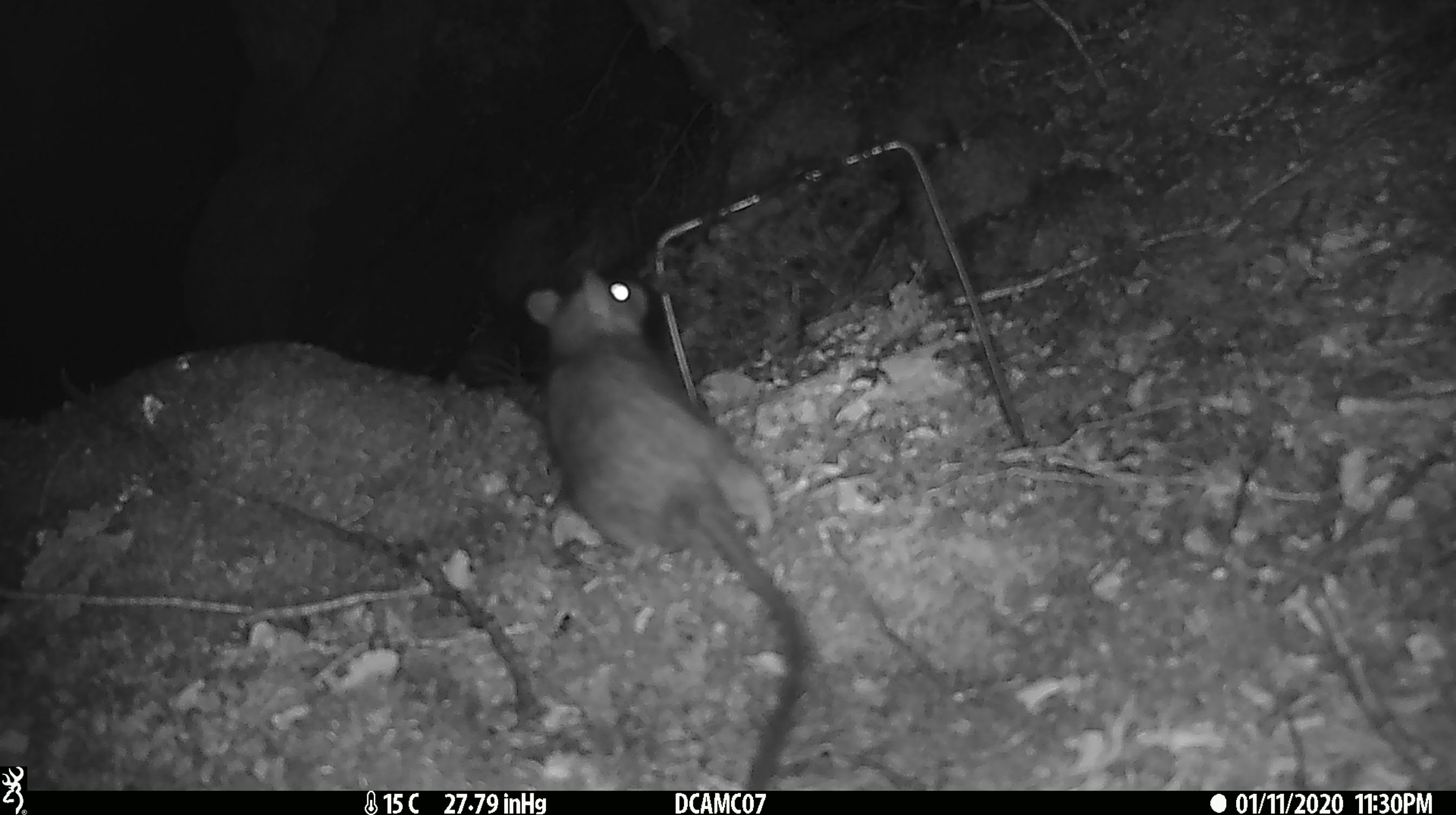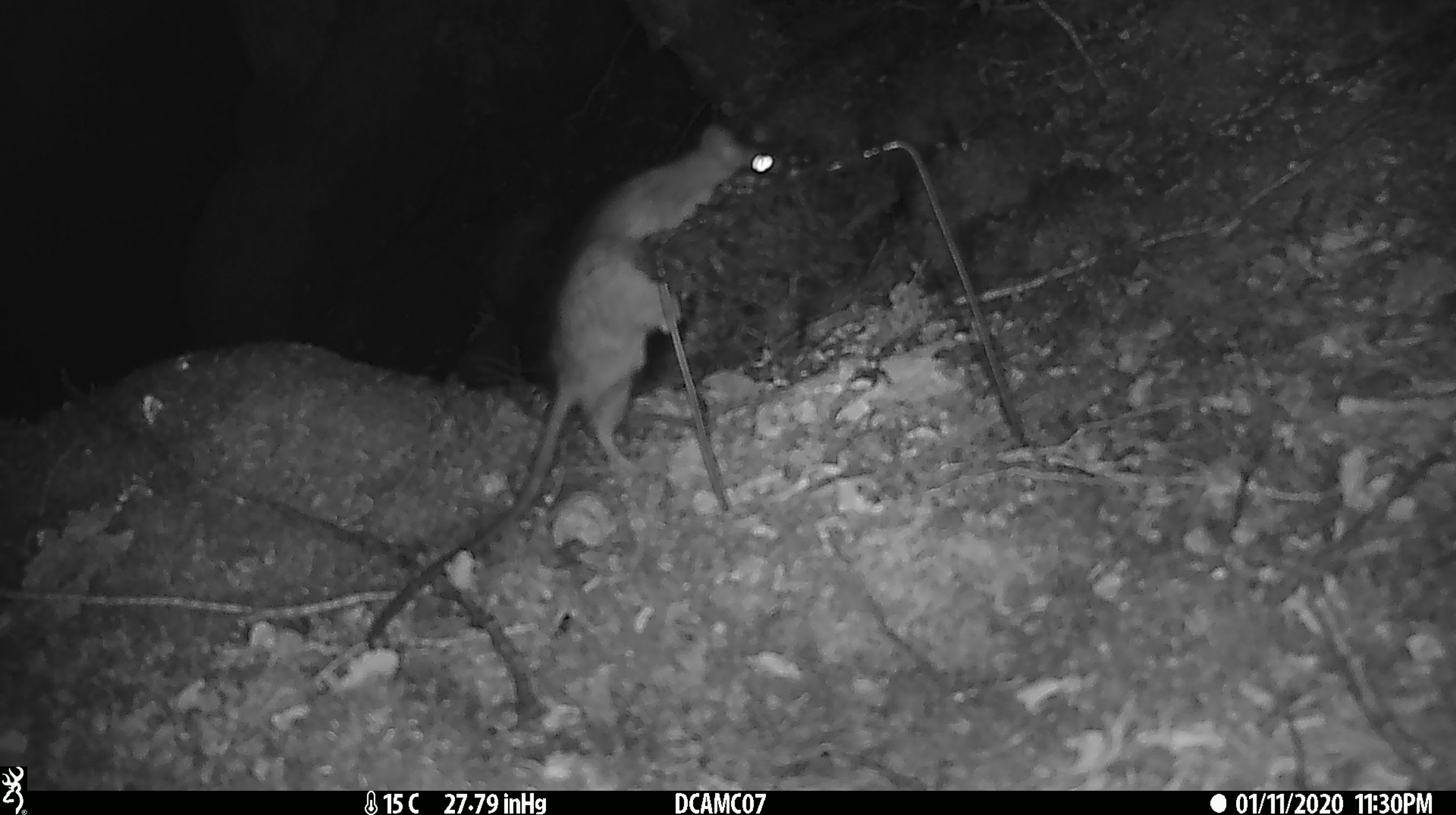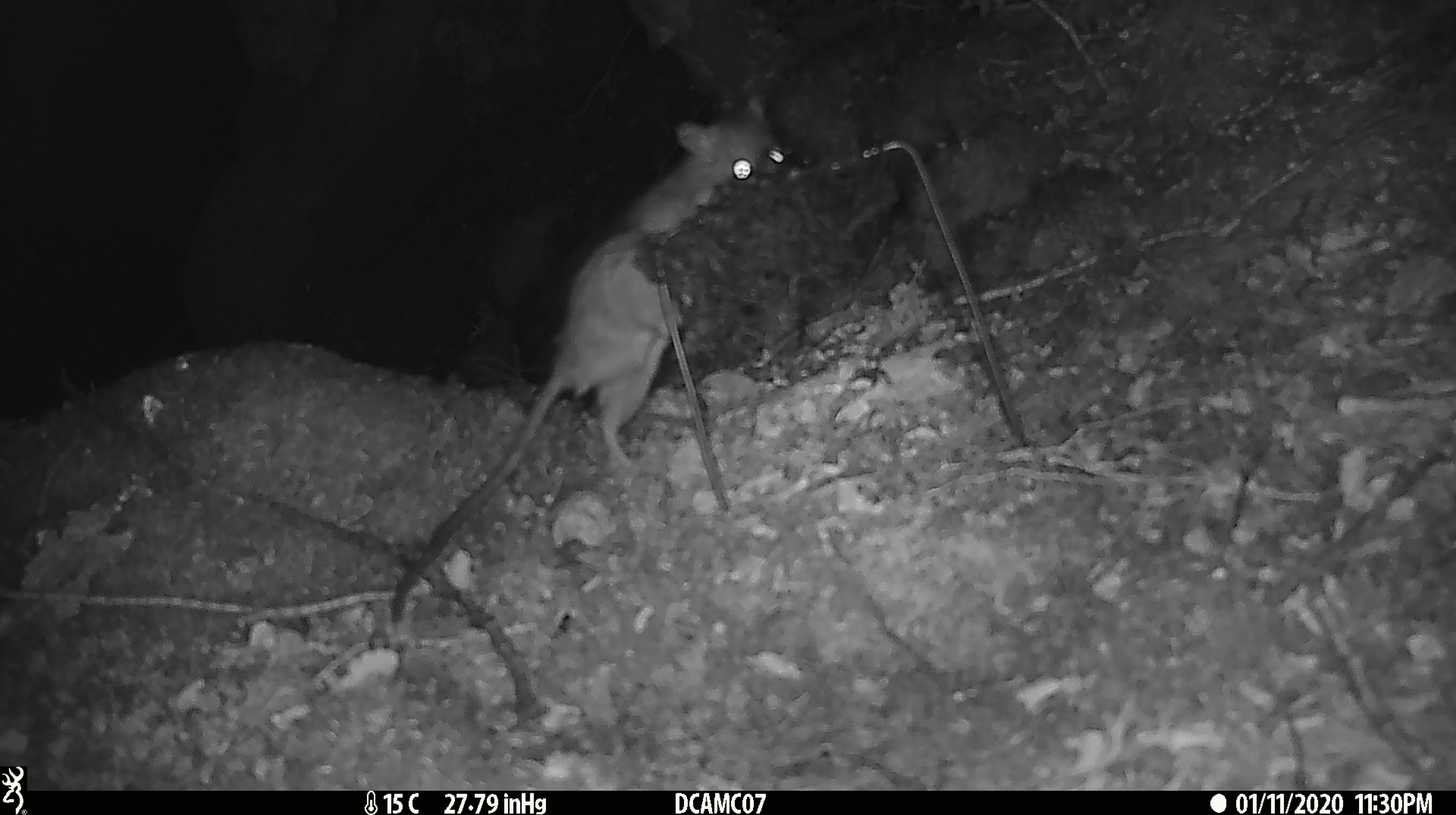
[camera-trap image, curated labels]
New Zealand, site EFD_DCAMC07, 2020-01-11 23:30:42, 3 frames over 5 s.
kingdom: Animalia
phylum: Chordata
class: Mammalia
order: Rodentia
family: Muridae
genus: Rattus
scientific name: Rattus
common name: rat